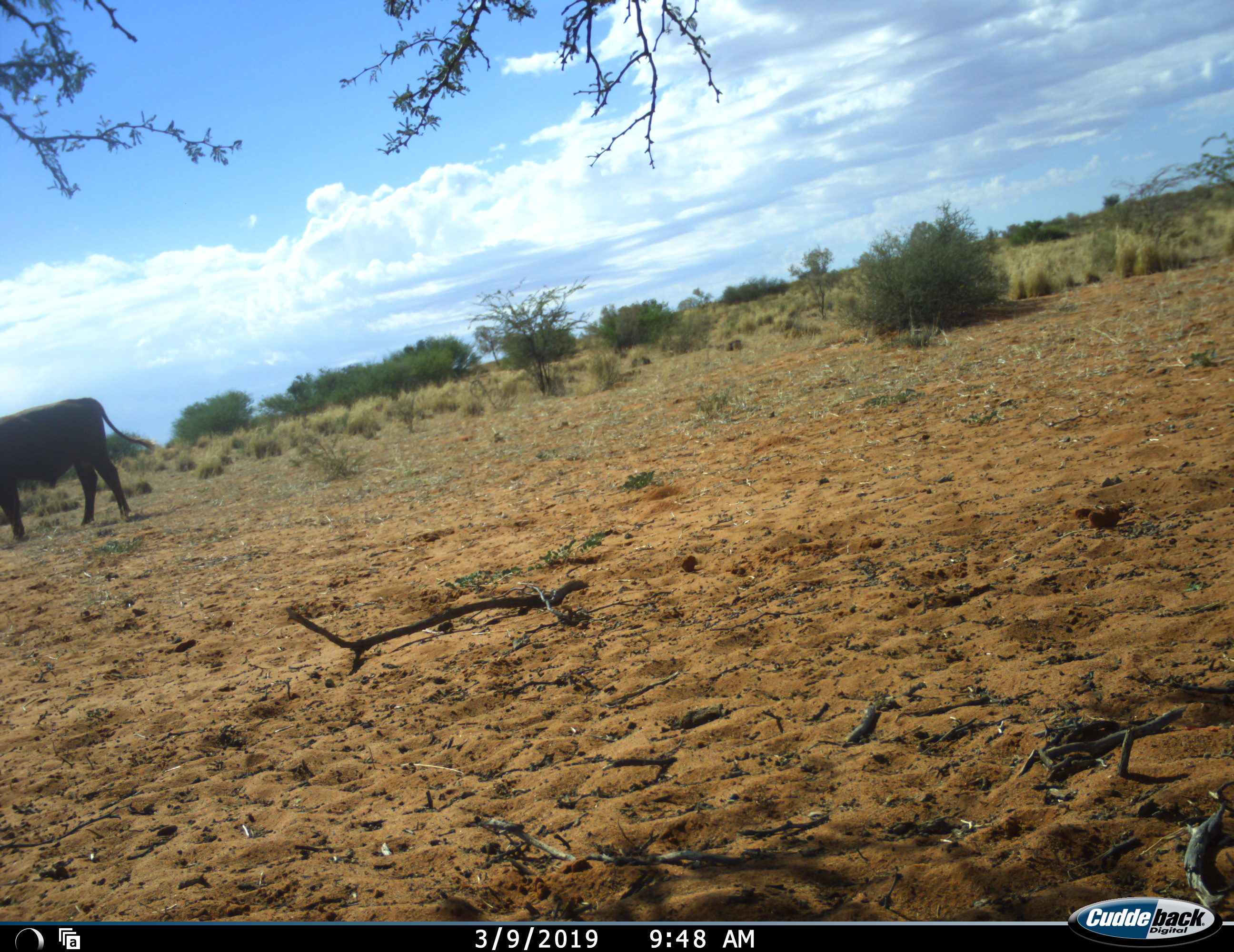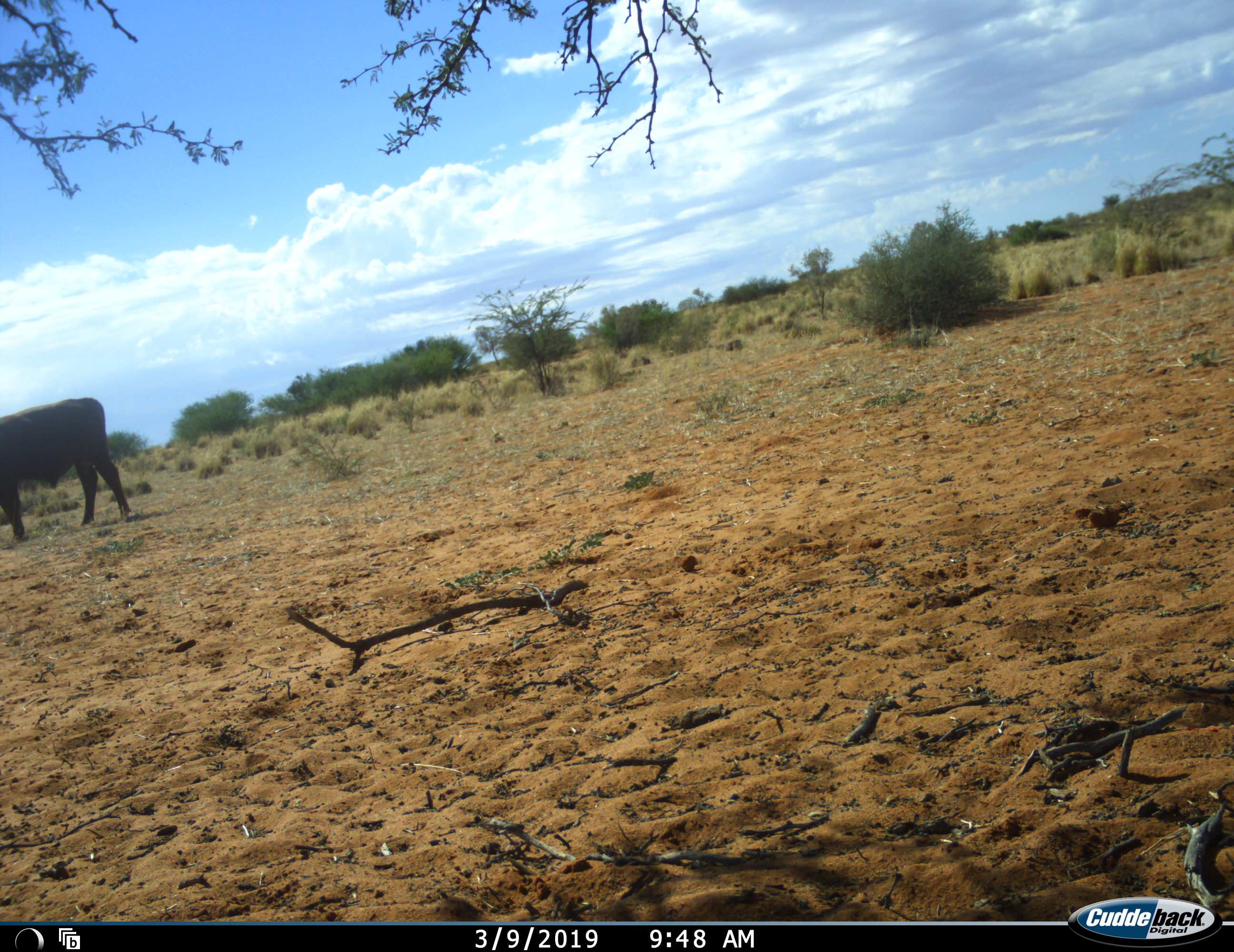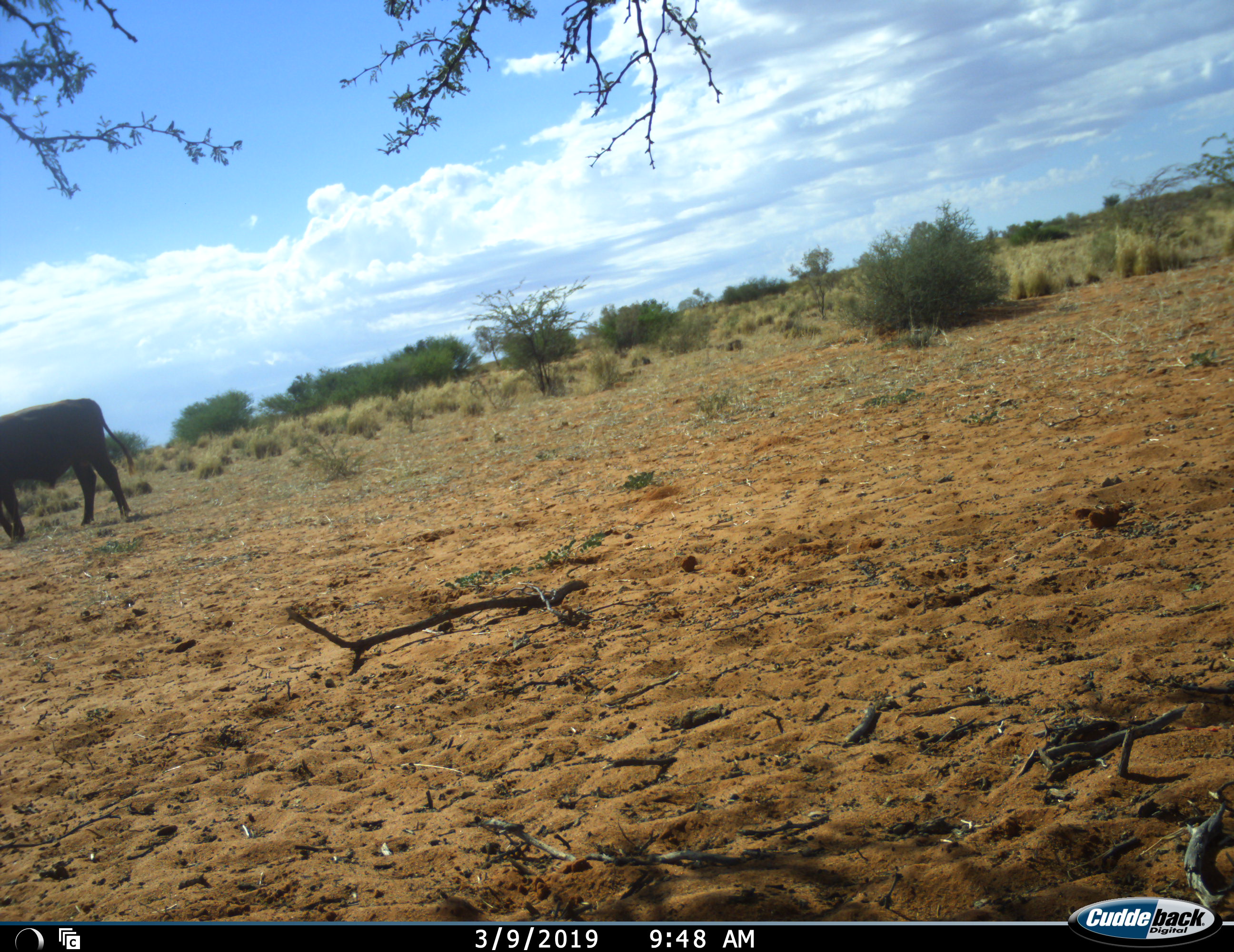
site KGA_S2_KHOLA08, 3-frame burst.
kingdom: Animalia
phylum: Chordata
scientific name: Vertebrata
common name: domestic animal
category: domesticanimal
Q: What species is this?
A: Domesticanimal (domestic animal) (Vertebrata).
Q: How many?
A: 1.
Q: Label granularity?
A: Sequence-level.